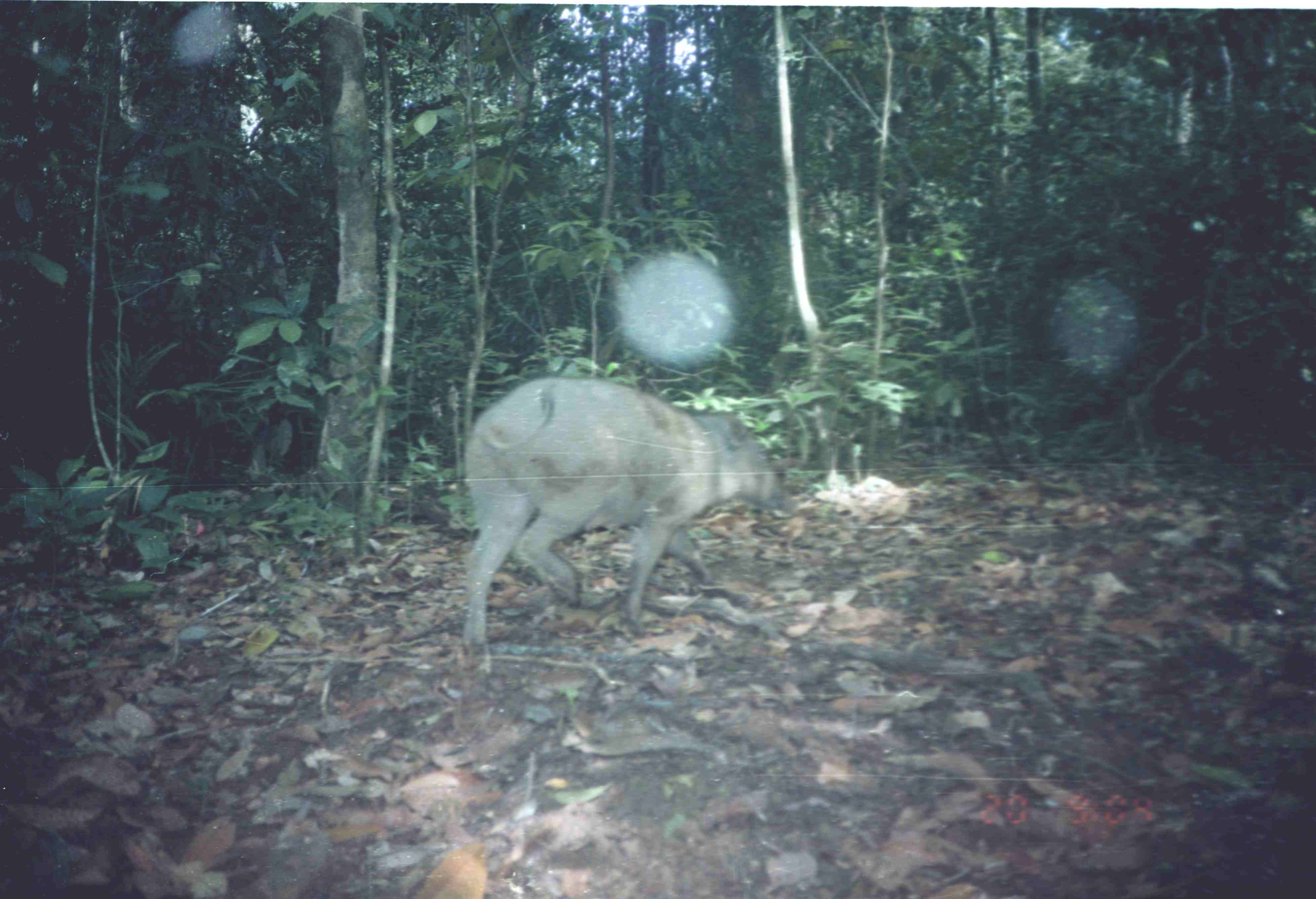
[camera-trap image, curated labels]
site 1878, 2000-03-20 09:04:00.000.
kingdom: Animalia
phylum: Chordata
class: Mammalia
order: Artiodactyla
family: Suidae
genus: Sus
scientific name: Sus scrofa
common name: wild boar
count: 1